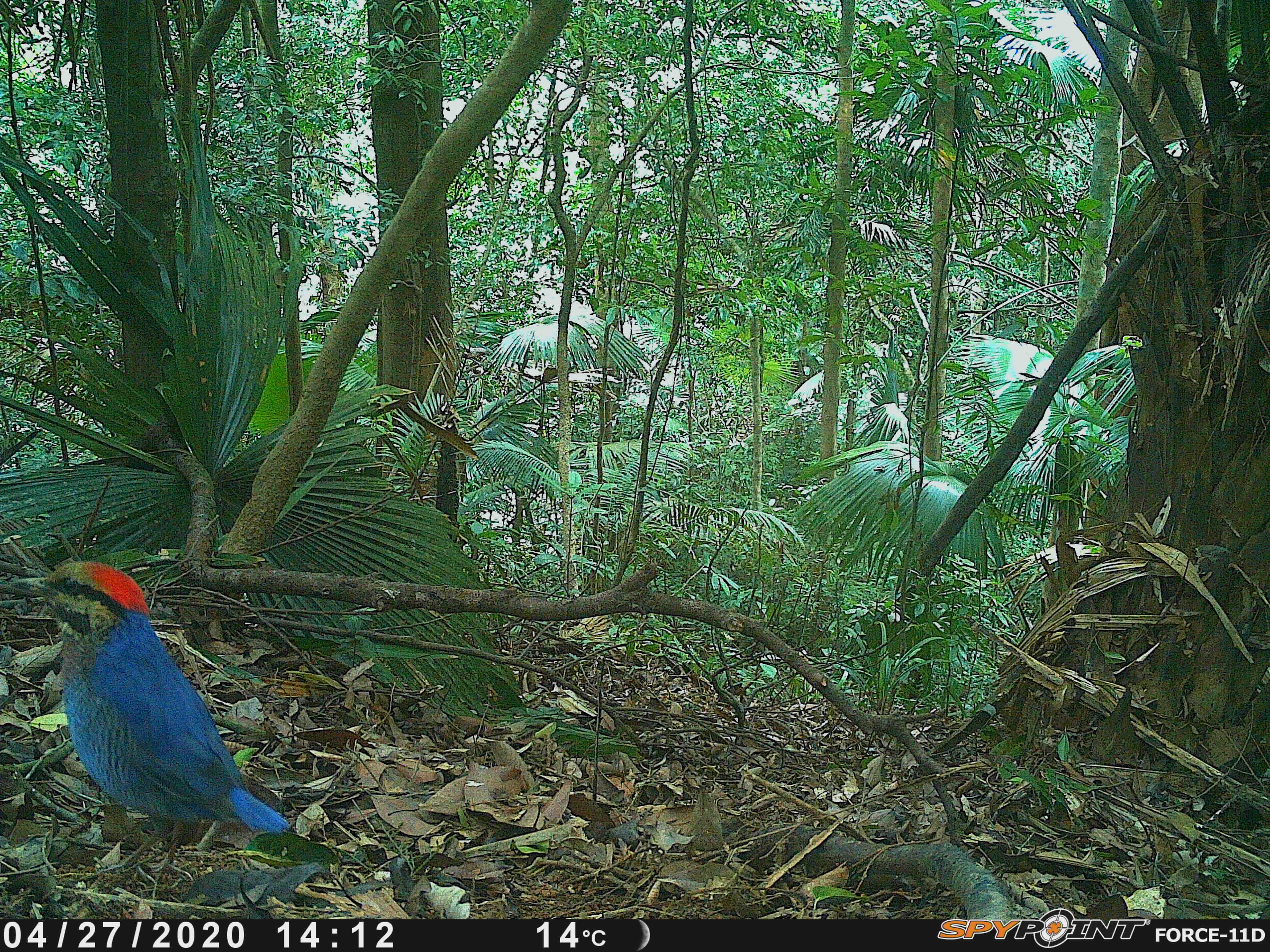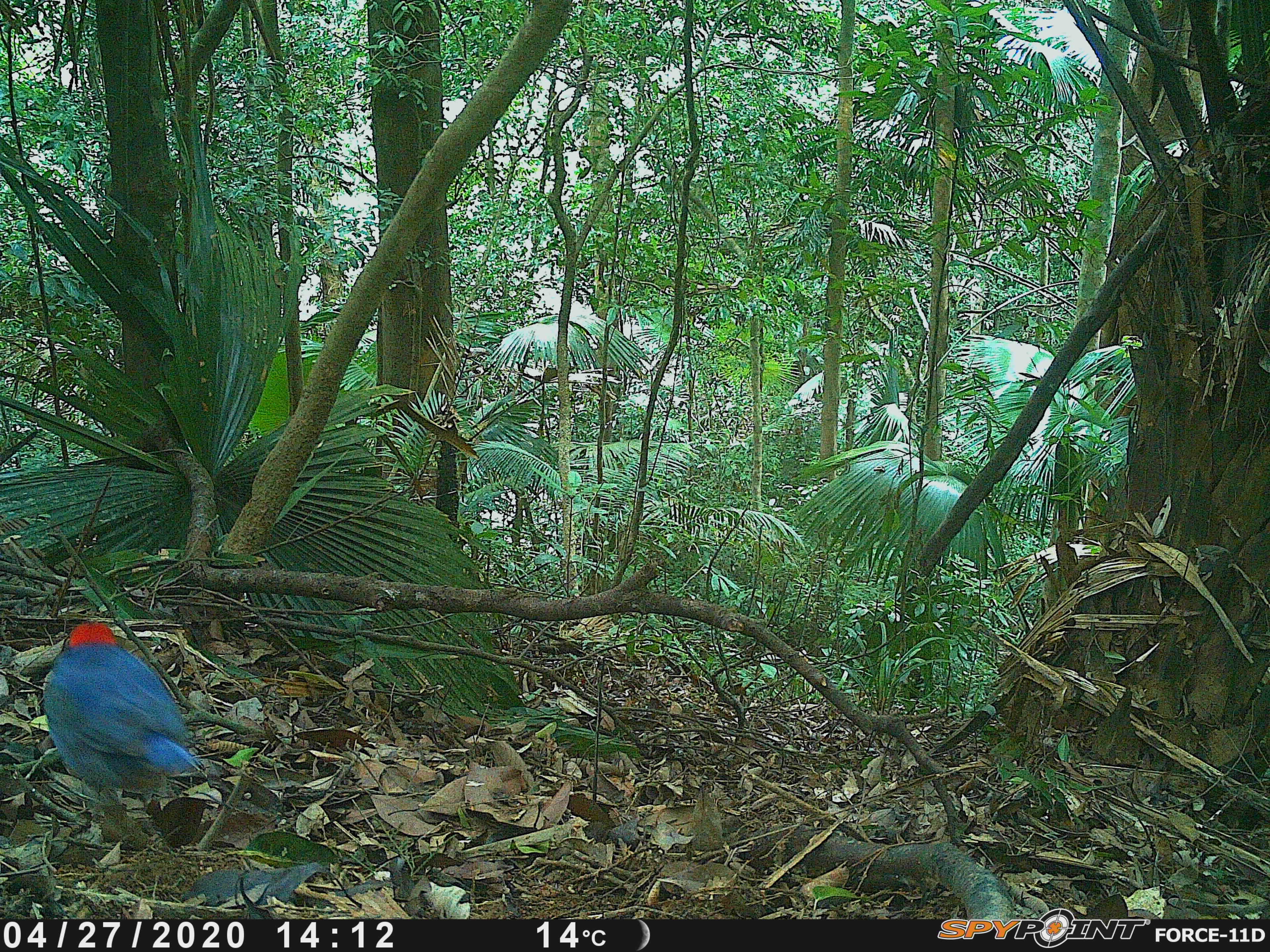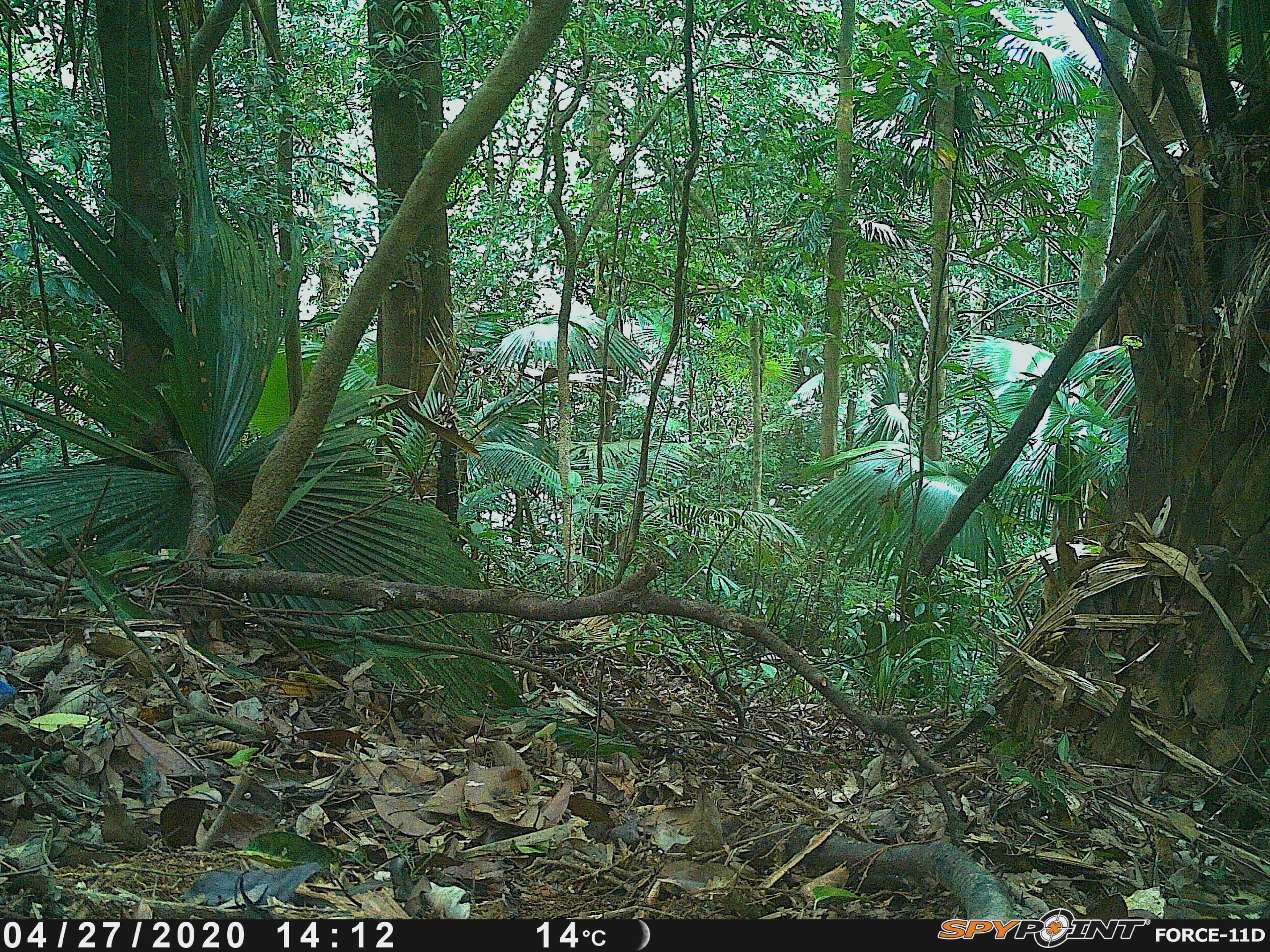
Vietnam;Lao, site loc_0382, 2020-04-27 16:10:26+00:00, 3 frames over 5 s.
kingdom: Animalia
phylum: Chordata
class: Aves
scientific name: Aves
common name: bird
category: unidentified bird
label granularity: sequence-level